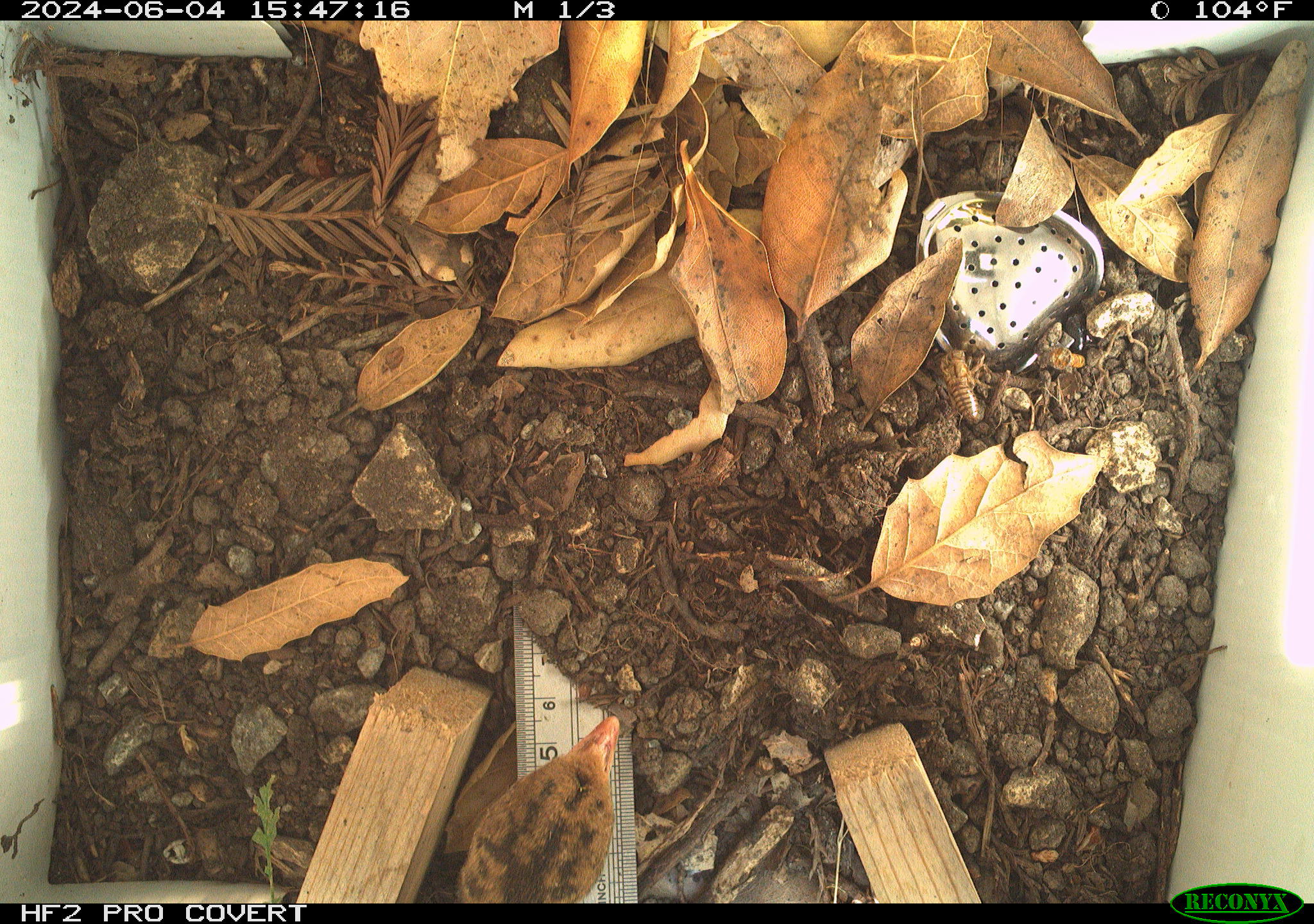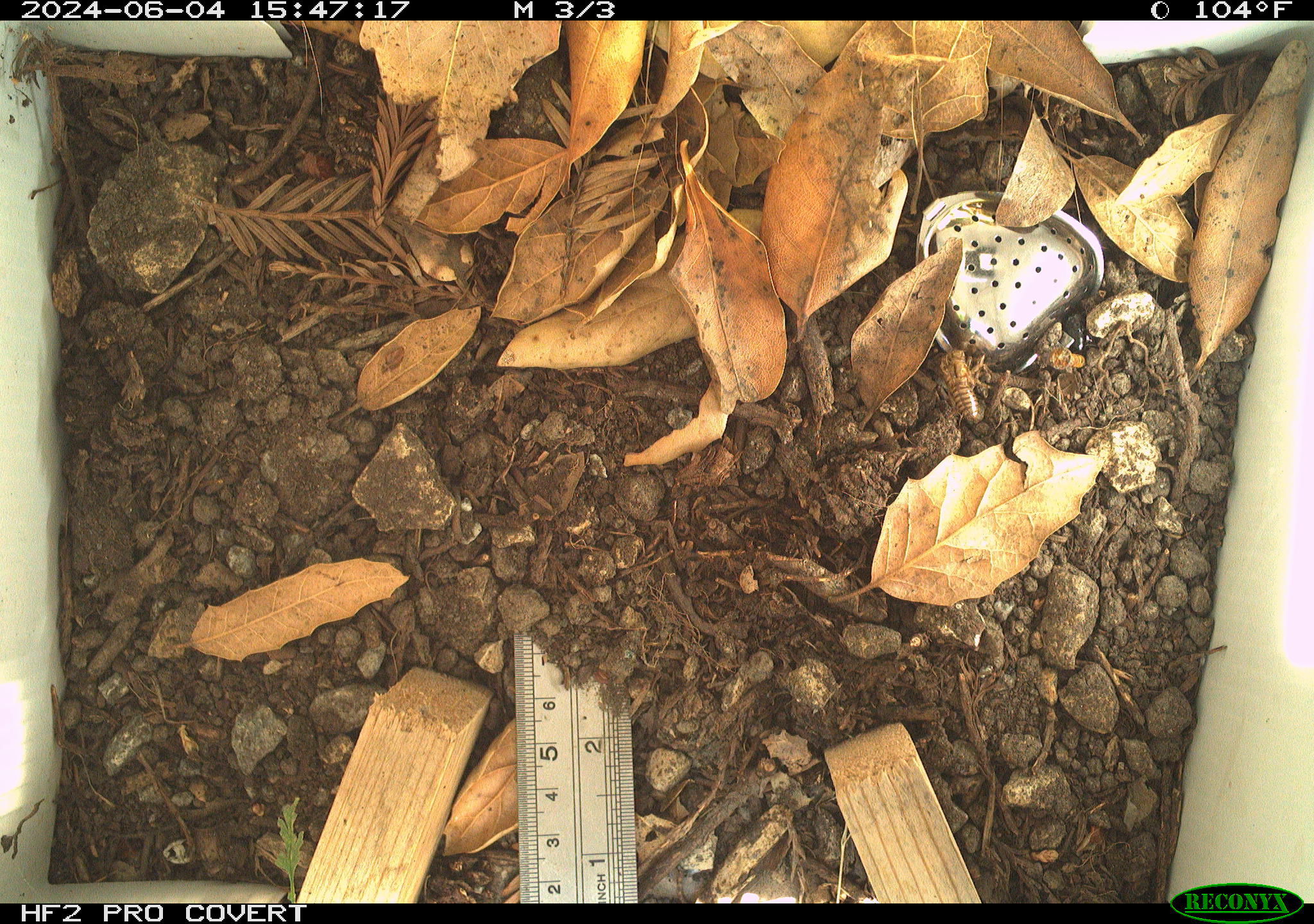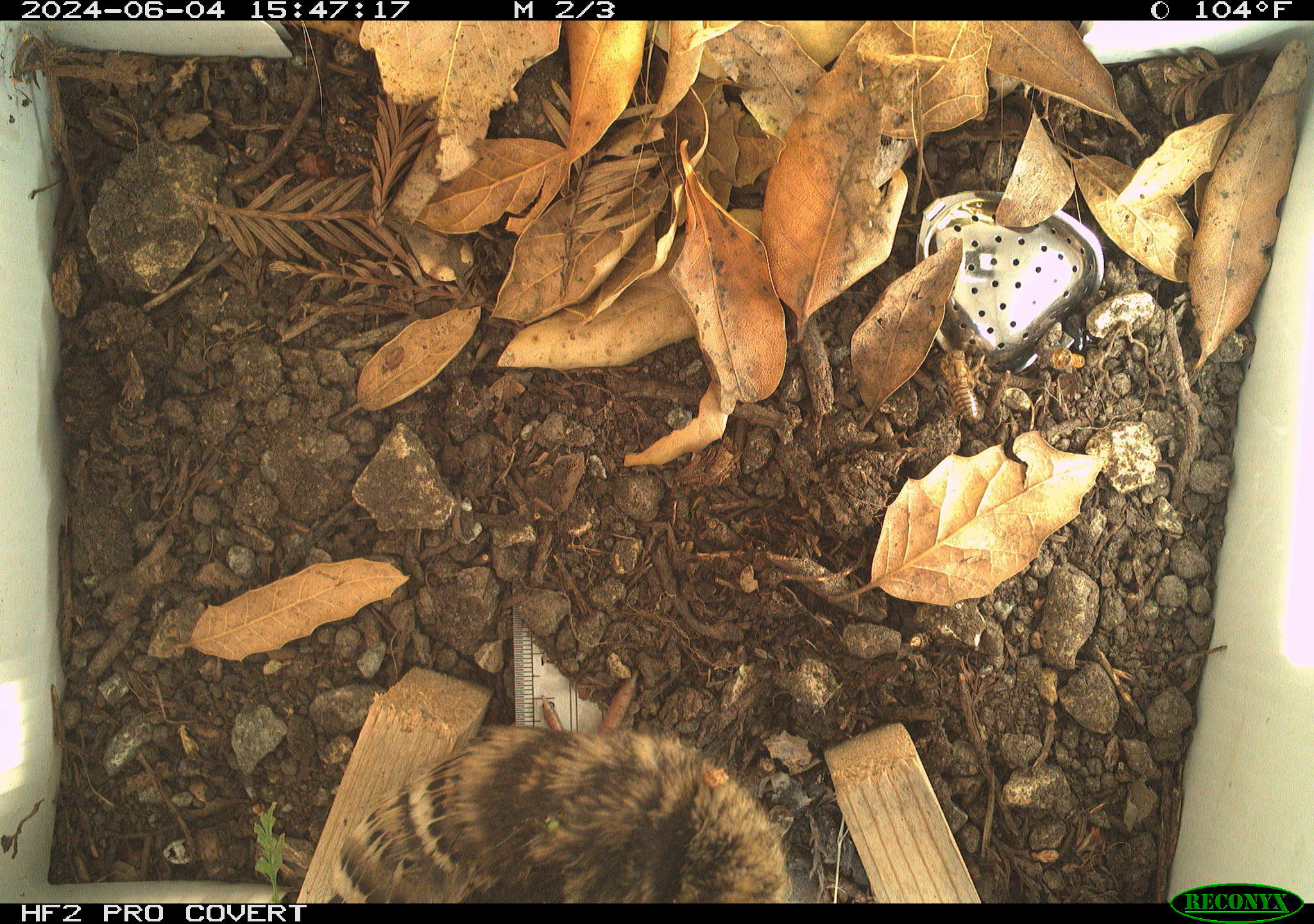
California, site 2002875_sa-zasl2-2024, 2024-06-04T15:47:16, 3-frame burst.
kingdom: Animalia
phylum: Chordata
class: Aves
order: Galliformes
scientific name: Galliformes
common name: fowl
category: galliformes order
Galliformes order (fowl) (Galliformes).